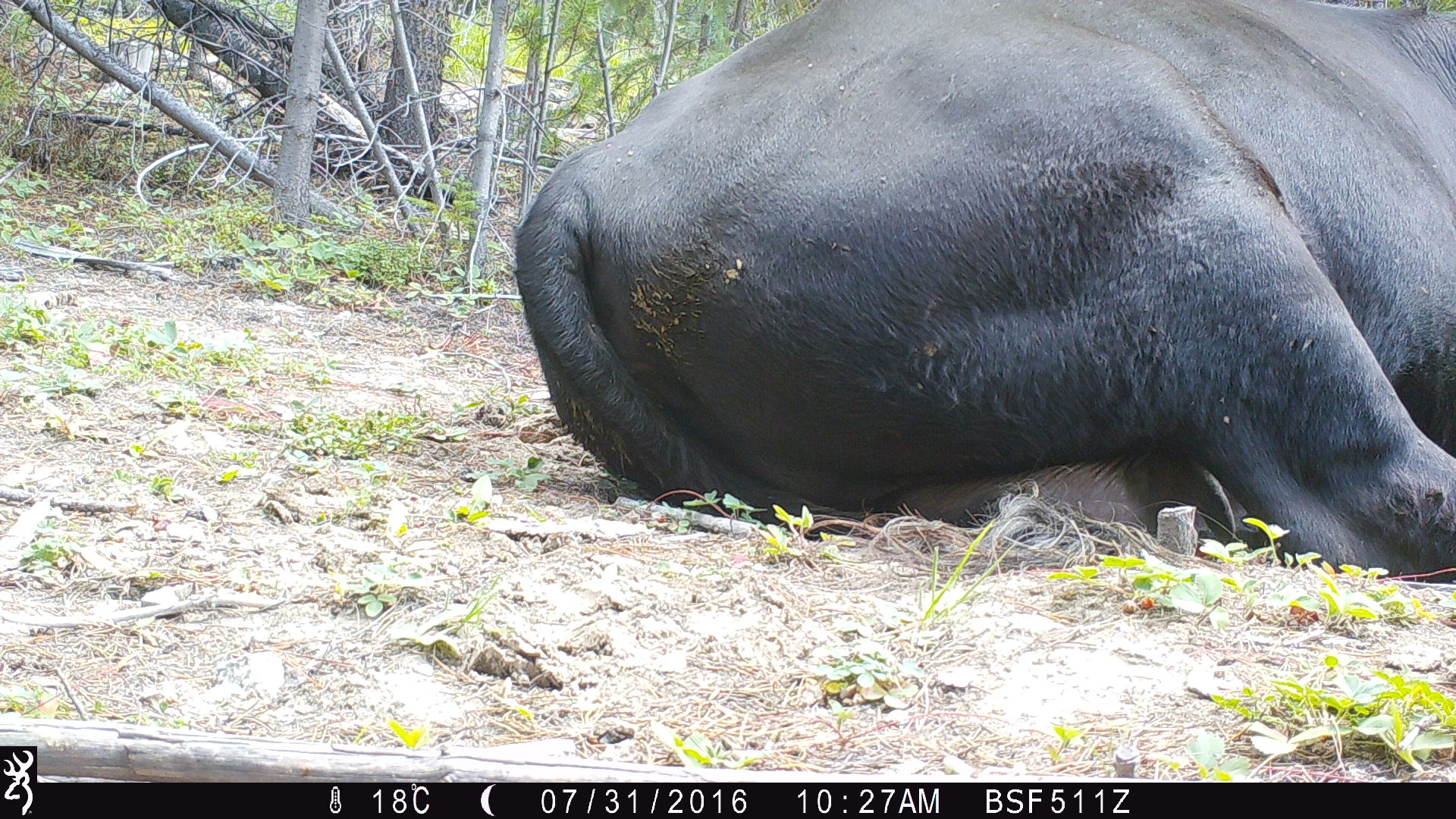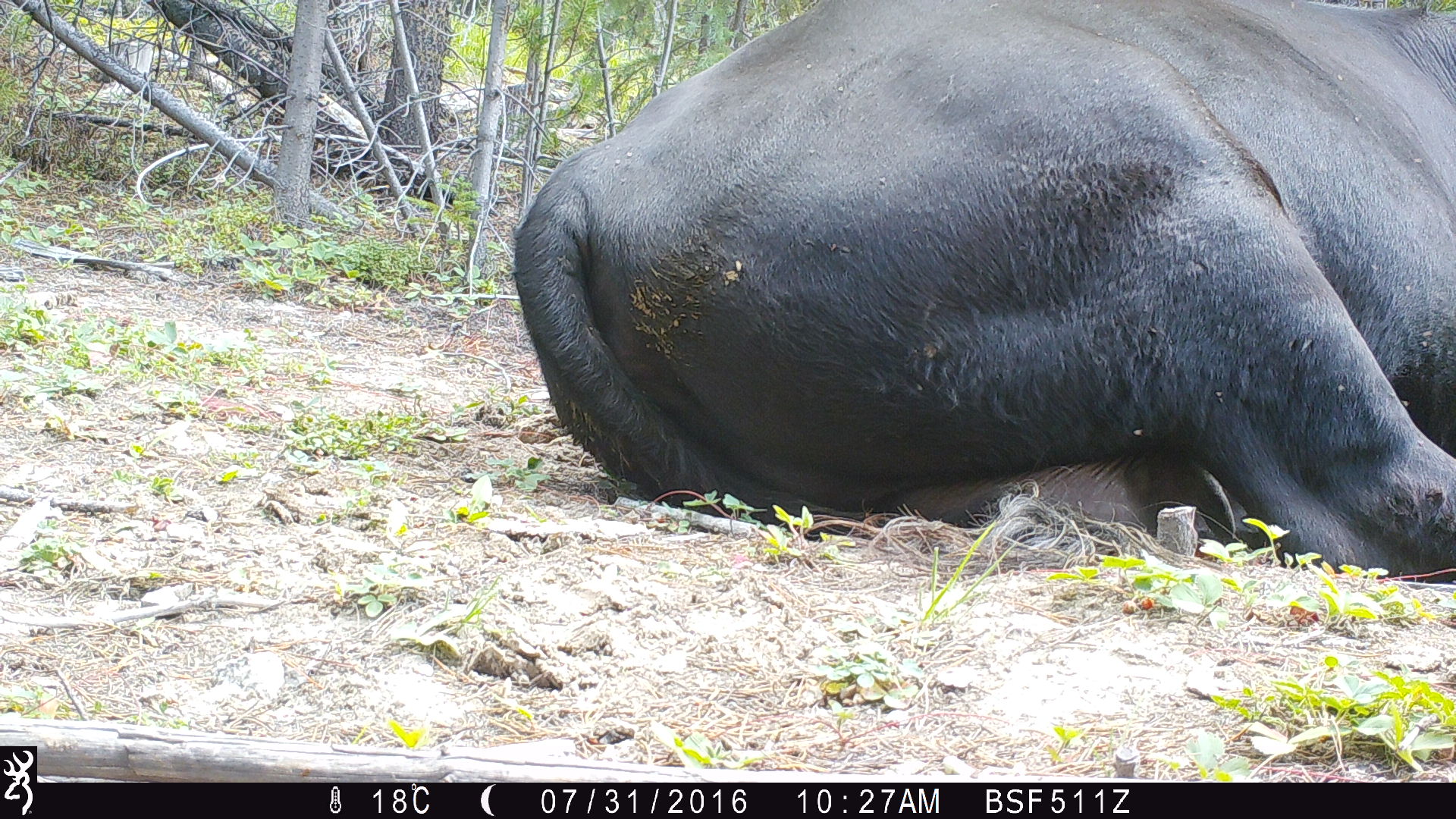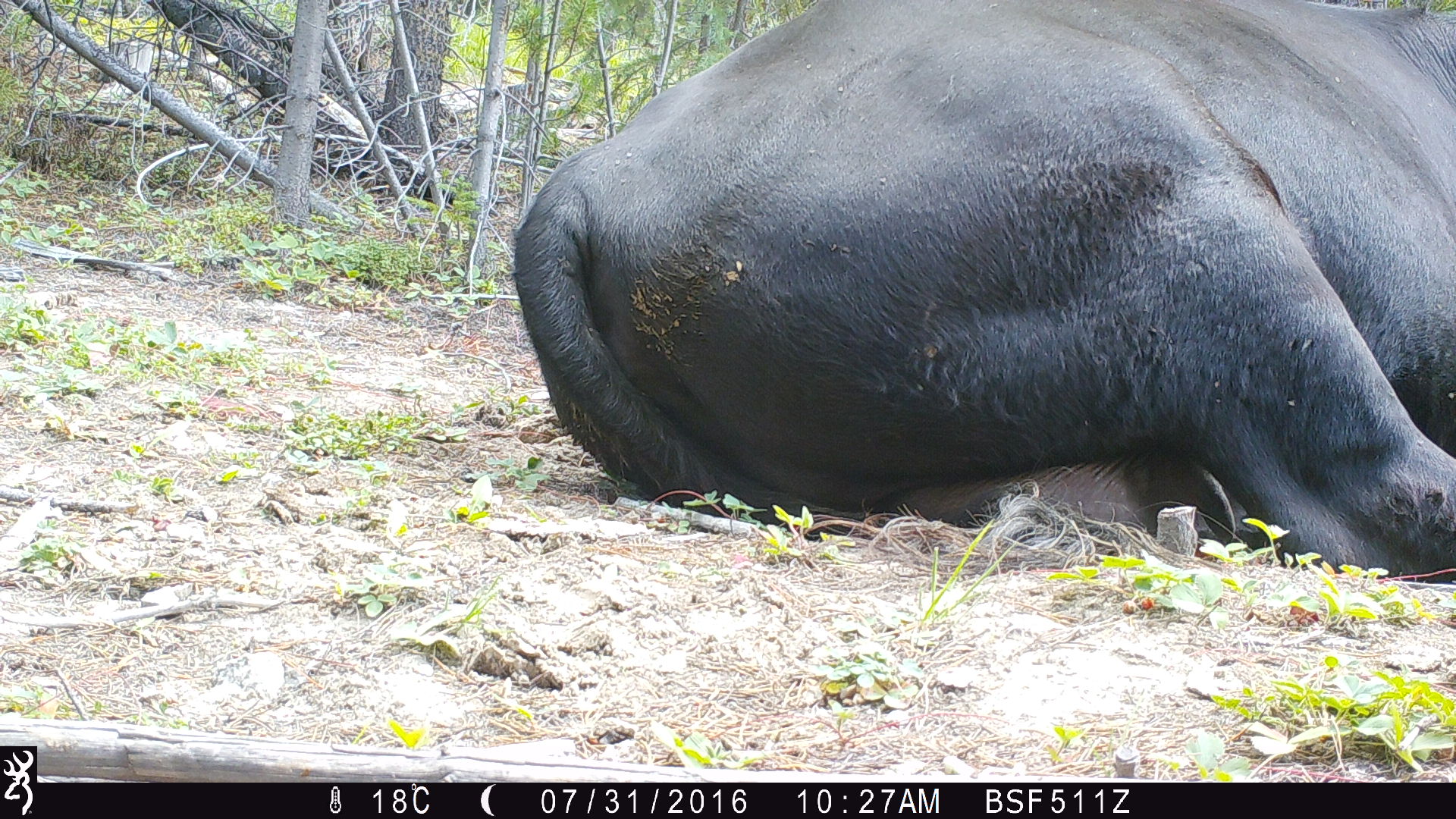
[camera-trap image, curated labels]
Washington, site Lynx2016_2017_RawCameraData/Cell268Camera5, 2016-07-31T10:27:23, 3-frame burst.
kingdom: Animalia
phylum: Chordata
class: Mammalia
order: Artiodactyla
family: Bovidae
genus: Bos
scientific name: Bos taurus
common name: domestic cattle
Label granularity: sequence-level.